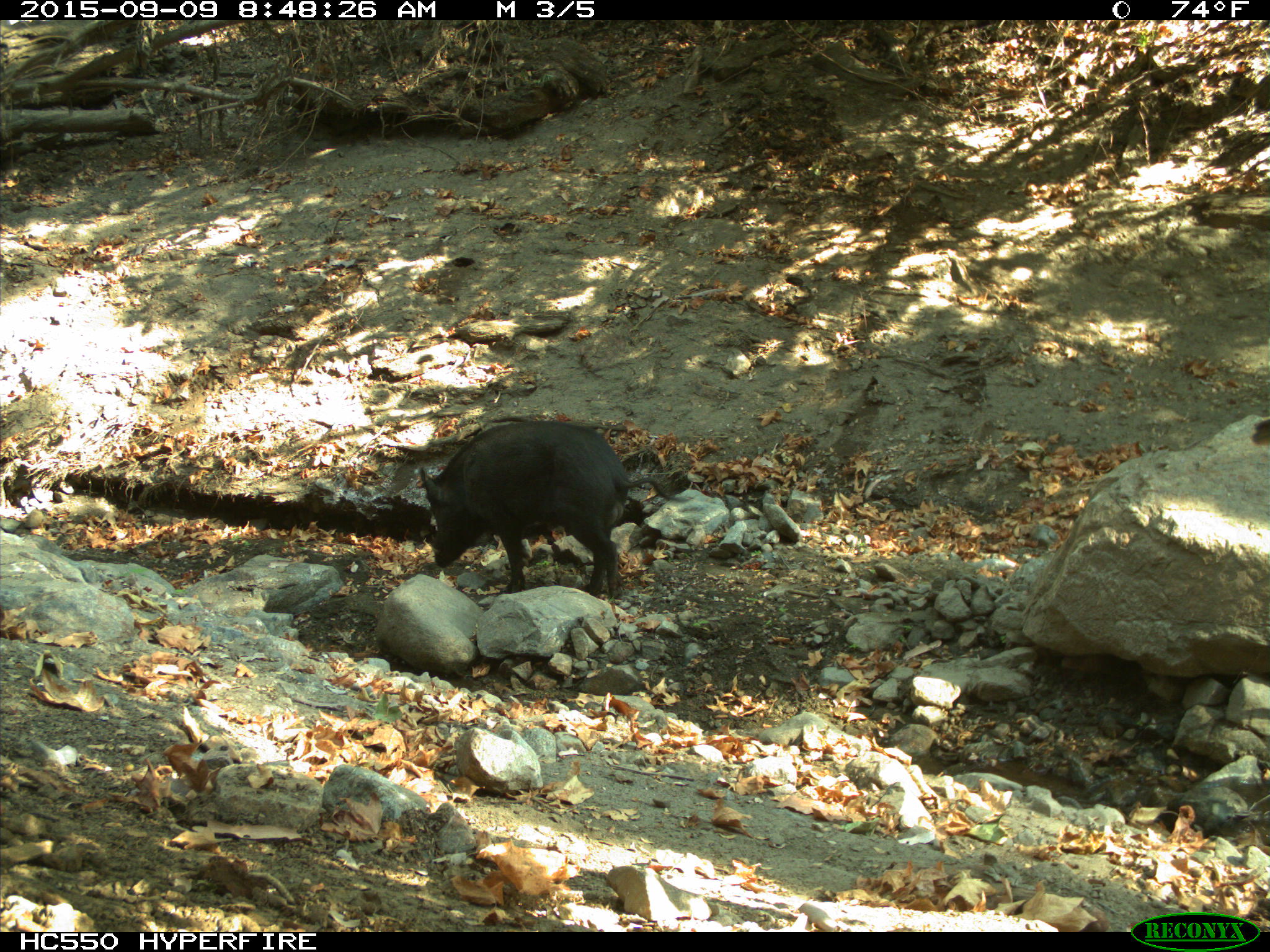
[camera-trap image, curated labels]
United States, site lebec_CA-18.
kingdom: Animalia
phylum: Chordata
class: Mammalia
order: Artiodactyla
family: Suidae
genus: Sus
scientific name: Sus scrofa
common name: wild boar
Sus scrofa (wild boar).